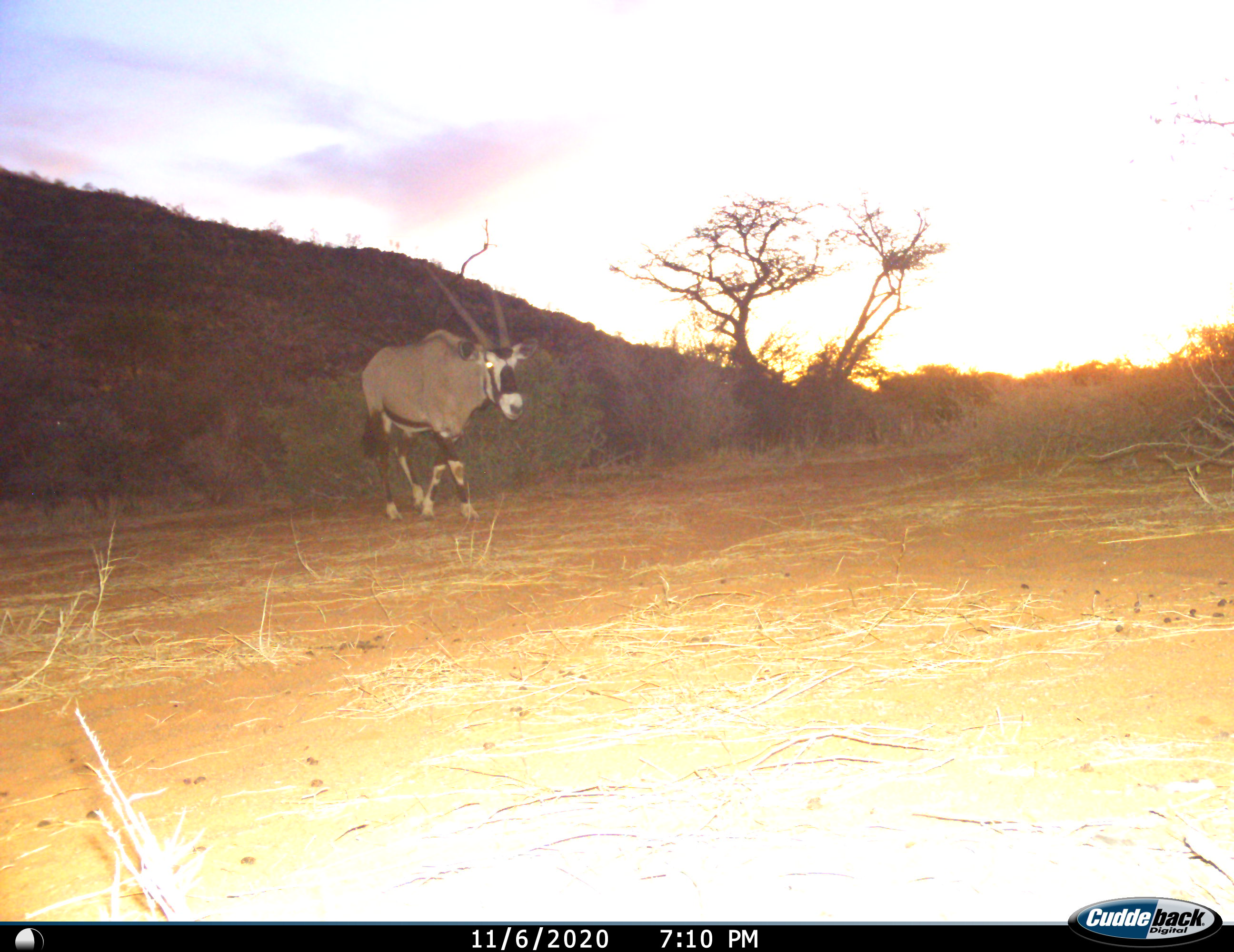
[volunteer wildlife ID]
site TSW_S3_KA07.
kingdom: Animalia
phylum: Chordata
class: Mammalia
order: Artiodactyla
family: Bovidae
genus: Oryx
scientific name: Oryx gazella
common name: gemsbok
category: oryx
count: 1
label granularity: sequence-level